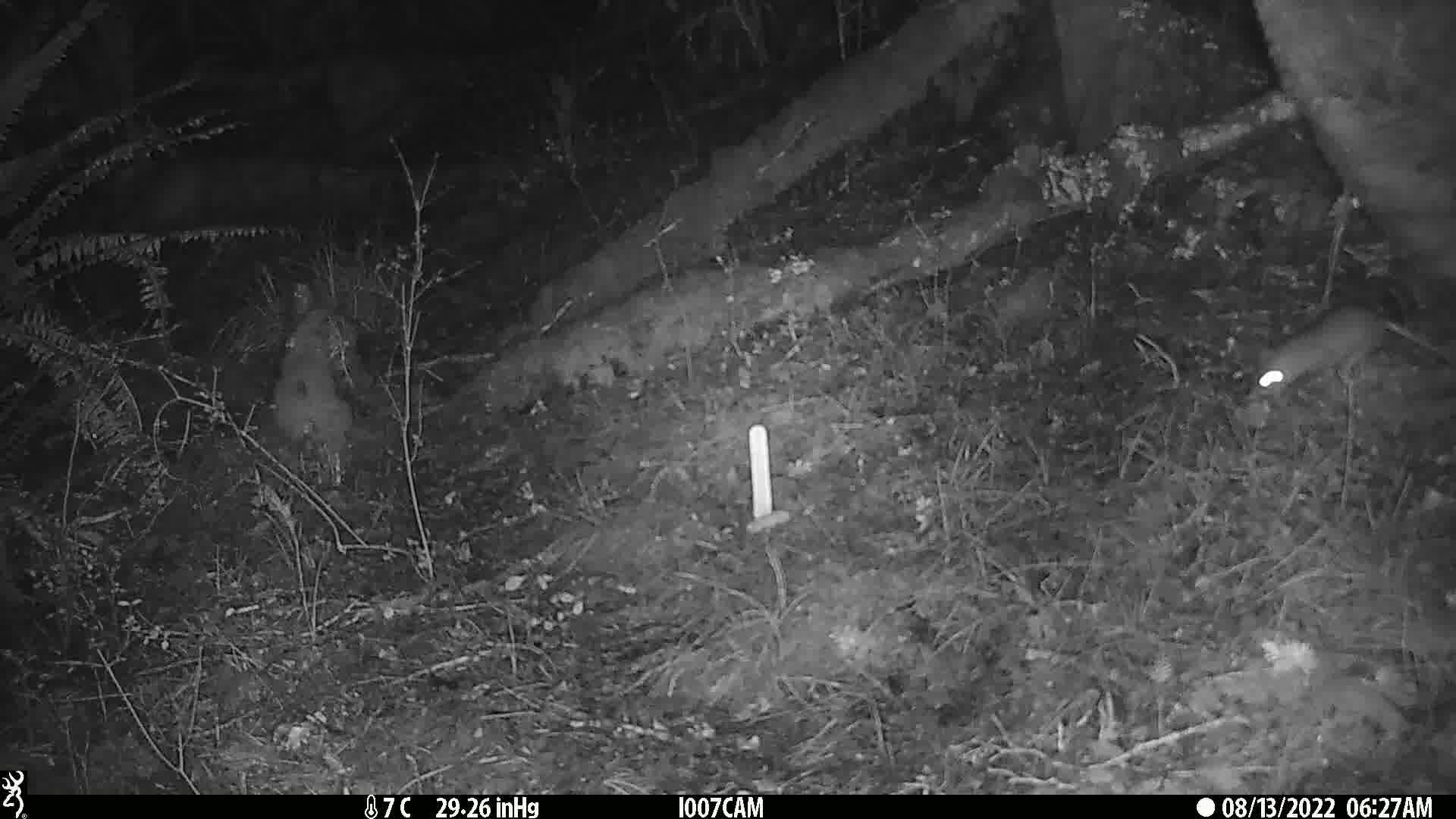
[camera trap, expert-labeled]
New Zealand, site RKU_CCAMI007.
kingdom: Animalia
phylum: Chordata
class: Mammalia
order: Rodentia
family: Muridae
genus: Rattus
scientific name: Rattus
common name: rat